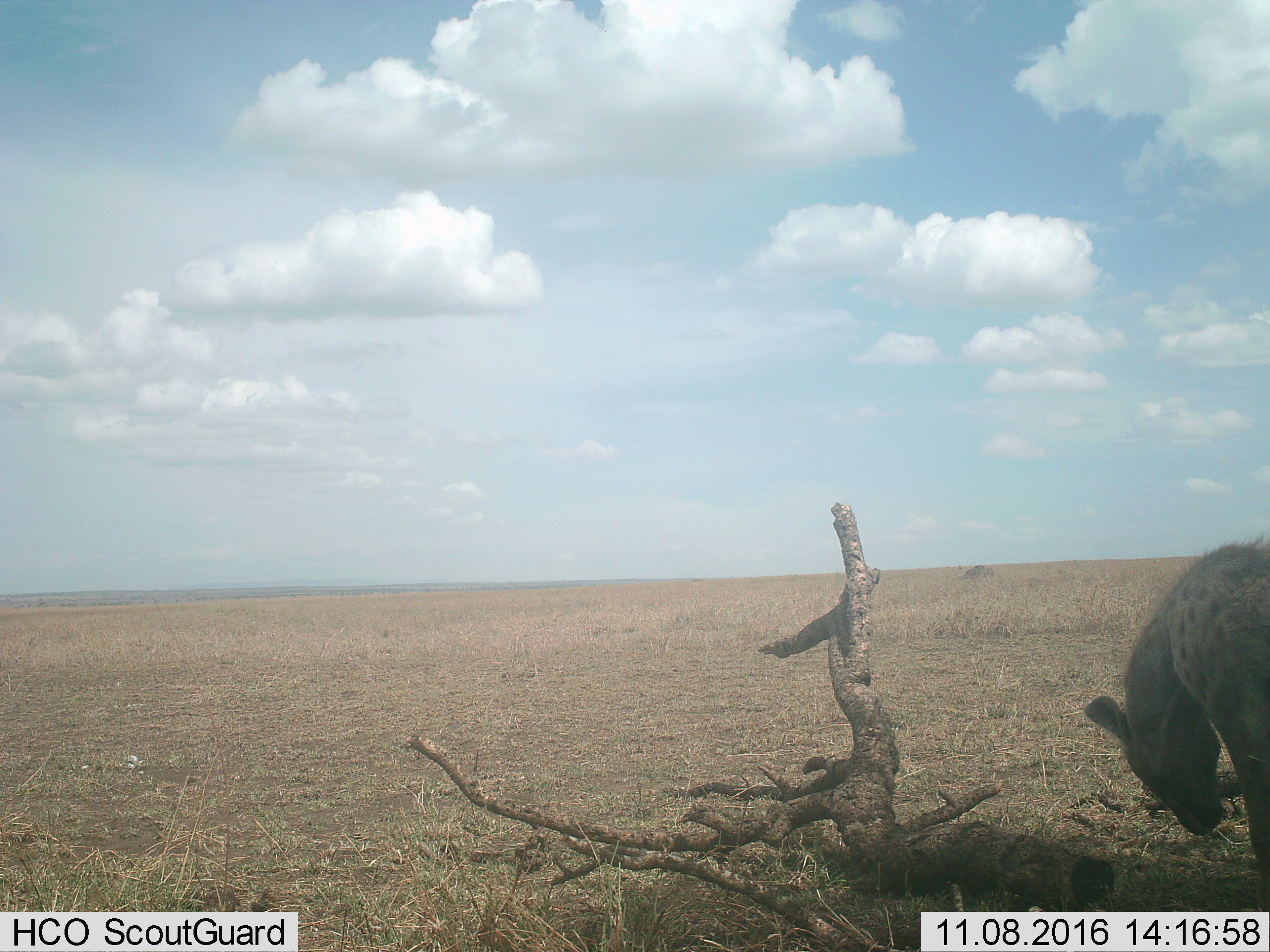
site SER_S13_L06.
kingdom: Animalia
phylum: Chordata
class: Mammalia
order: Carnivora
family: Hyaenidae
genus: Crocuta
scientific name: Crocuta crocuta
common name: spotted hyena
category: hyenaspotted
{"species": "hyenaspotted (spotted hyena) (Crocuta crocuta)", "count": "1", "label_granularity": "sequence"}